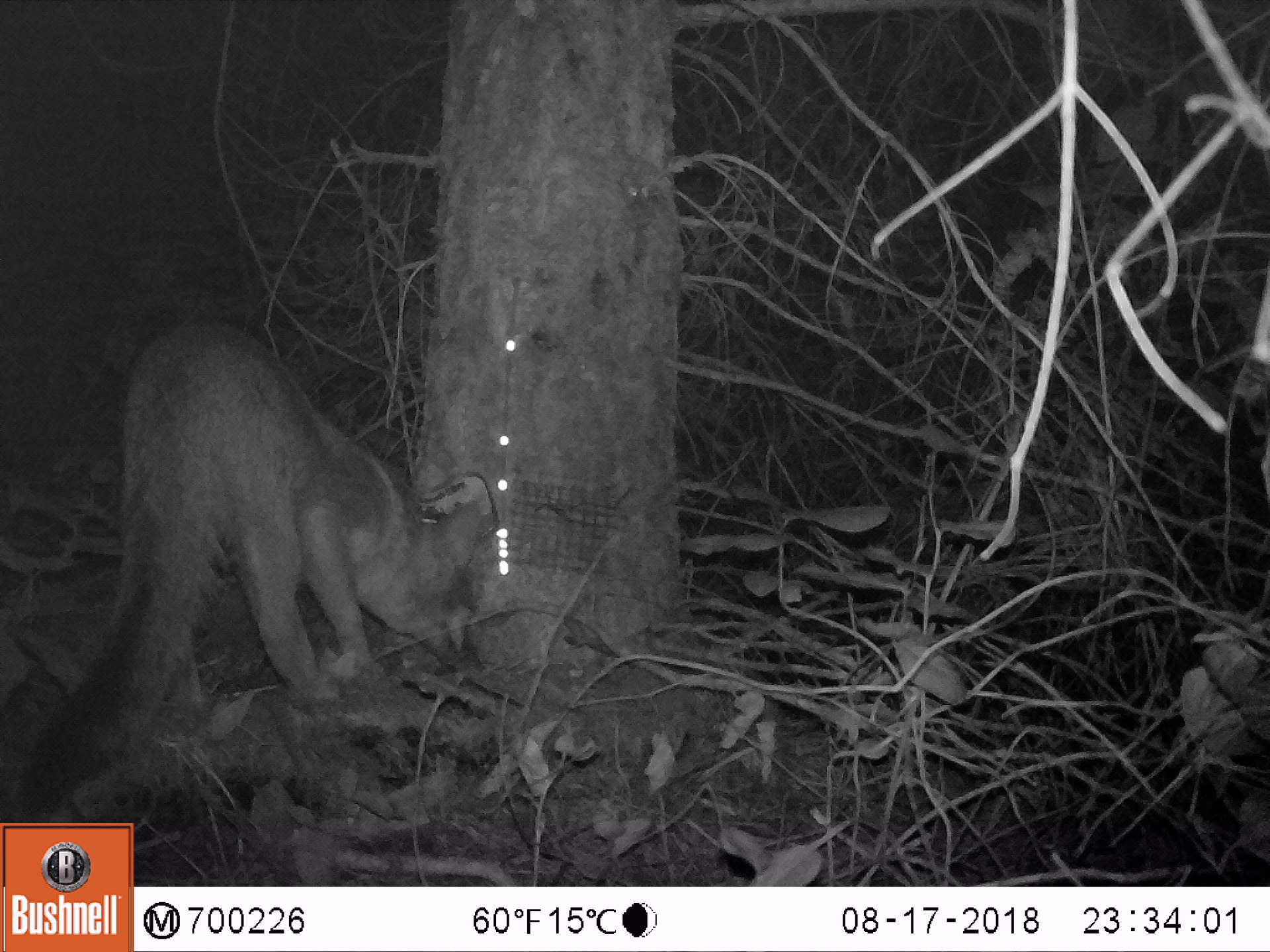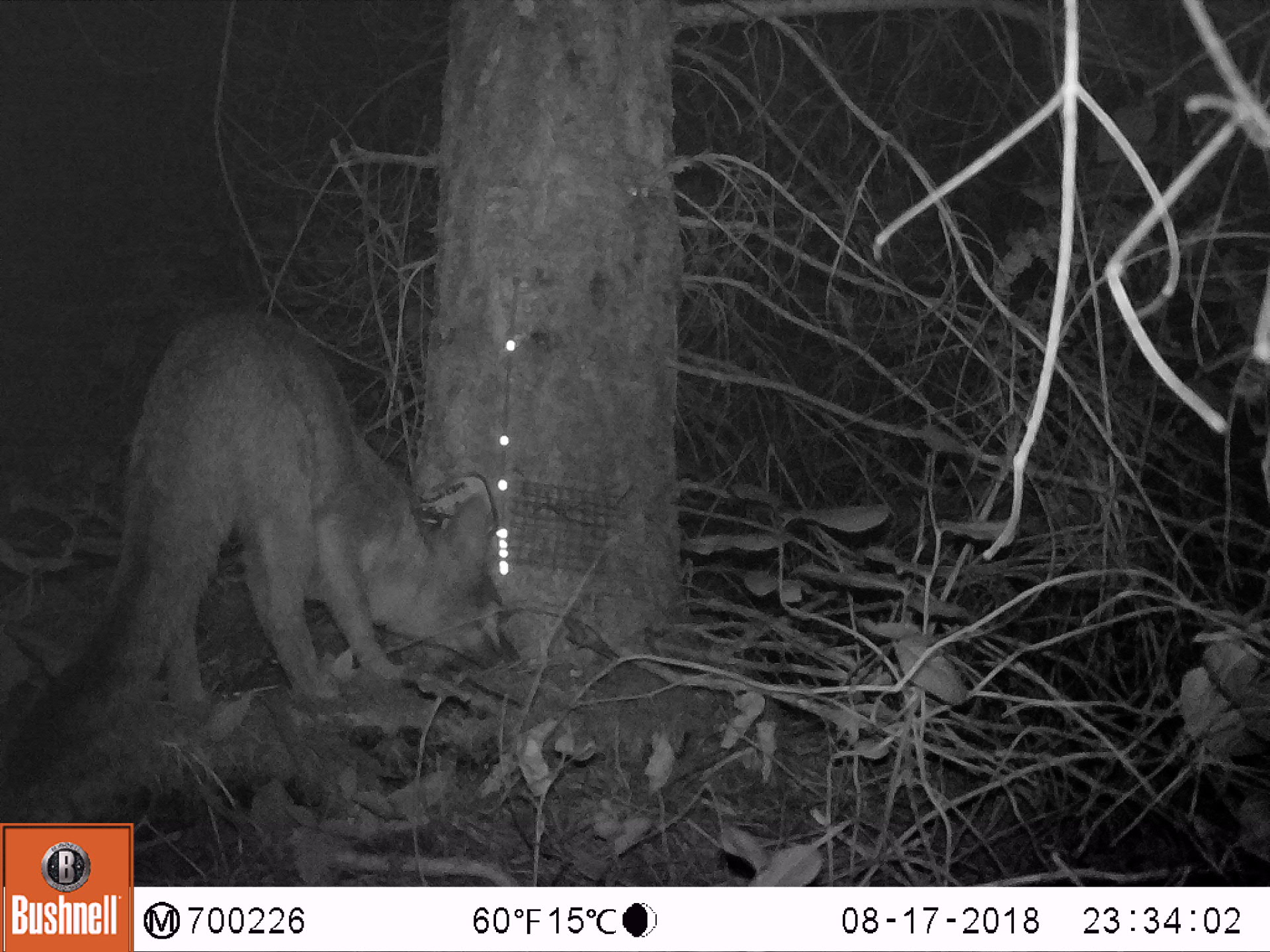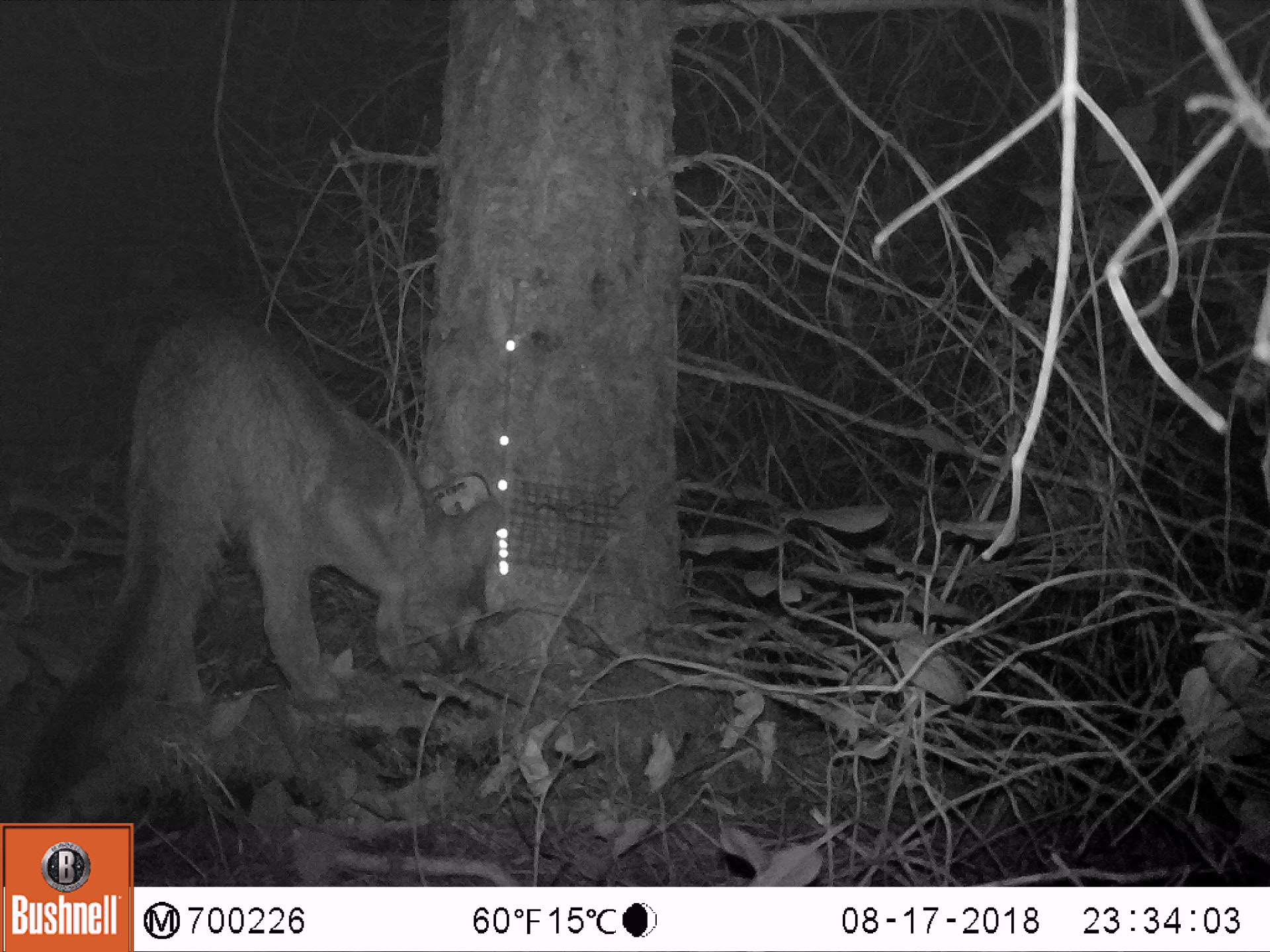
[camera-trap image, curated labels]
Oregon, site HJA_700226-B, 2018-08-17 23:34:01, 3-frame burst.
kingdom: Animalia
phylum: Chordata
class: Mammalia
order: Carnivora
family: Canidae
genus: Urocyon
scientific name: Urocyon cinereoargenteus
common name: gray fox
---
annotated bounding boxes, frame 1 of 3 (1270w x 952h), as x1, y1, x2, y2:
gray fox: 7, 291, 515, 819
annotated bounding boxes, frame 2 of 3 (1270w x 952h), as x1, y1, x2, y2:
gray fox: 8, 280, 531, 817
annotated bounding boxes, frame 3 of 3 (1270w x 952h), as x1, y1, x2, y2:
gray fox: 3, 288, 526, 818